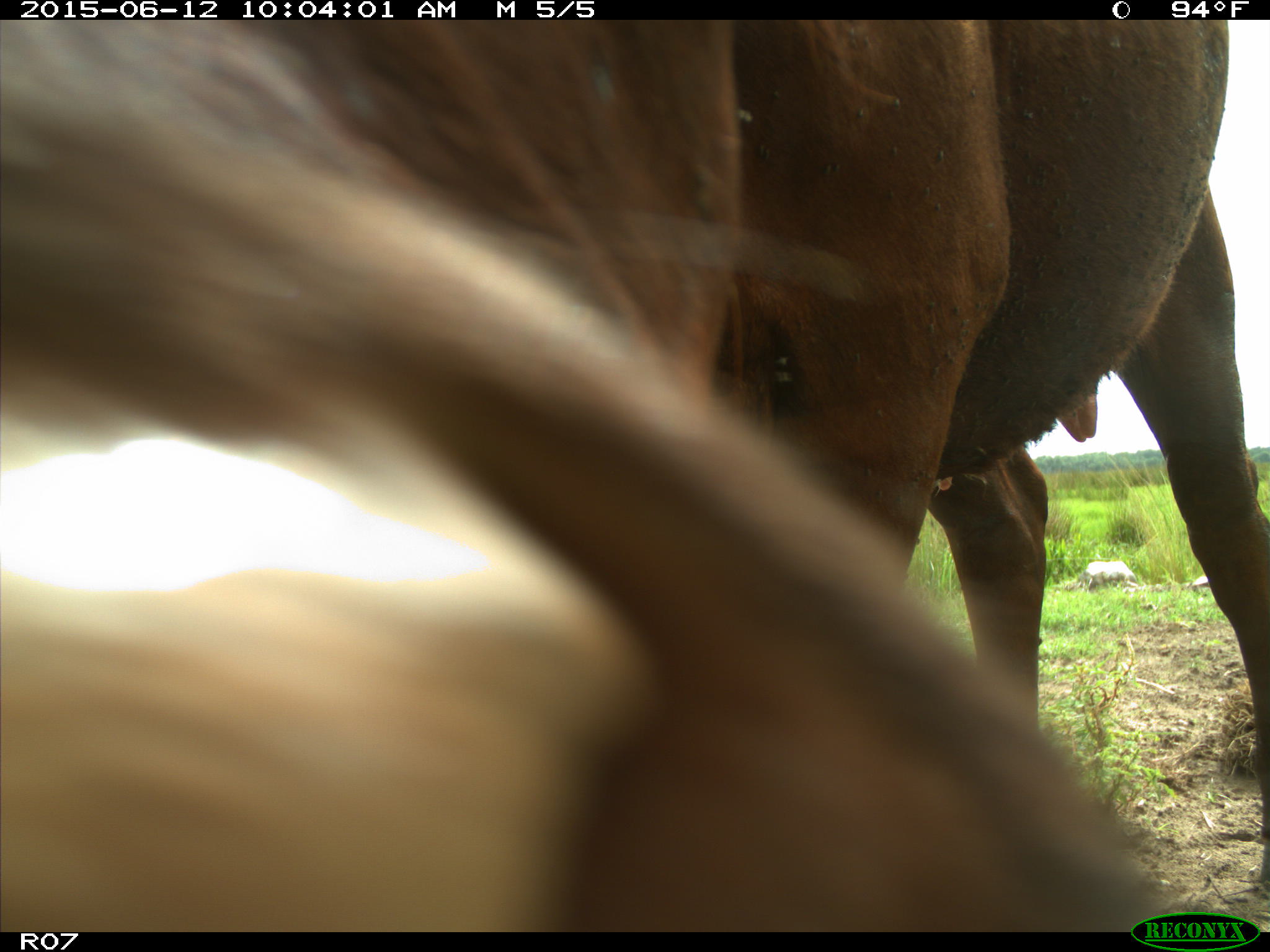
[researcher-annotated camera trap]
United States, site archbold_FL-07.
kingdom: Animalia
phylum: Chordata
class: Mammalia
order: Artiodactyla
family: Bovidae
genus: Bos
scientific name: Bos taurus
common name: domestic cow